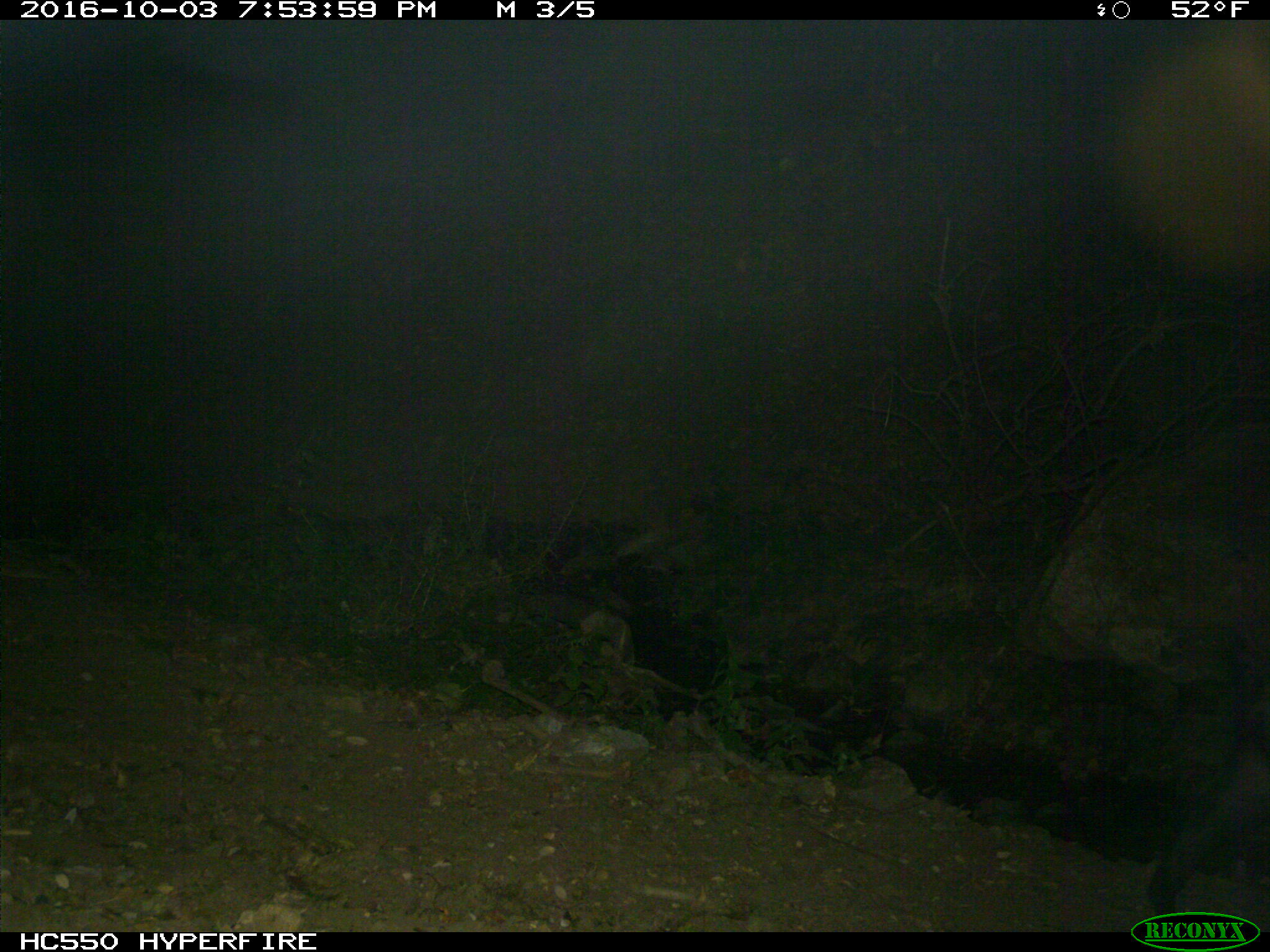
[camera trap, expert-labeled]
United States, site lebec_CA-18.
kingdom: Animalia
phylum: Chordata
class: Mammalia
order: Artiodactyla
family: Suidae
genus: Sus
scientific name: Sus scrofa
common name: wild boar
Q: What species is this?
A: Sus scrofa (wild boar).